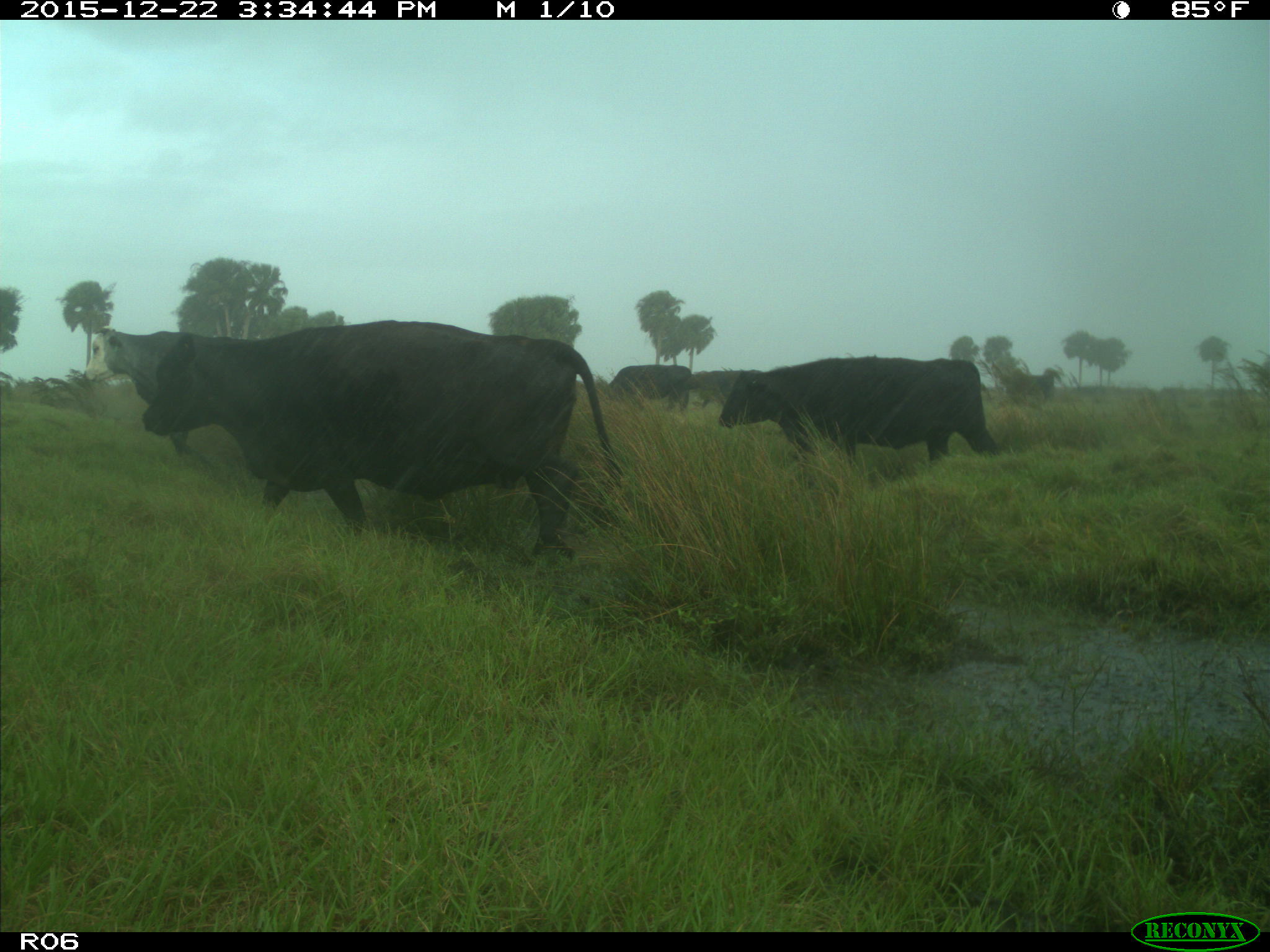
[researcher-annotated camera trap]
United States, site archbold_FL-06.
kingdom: Animalia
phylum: Chordata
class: Mammalia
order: Artiodactyla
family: Bovidae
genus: Bos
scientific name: Bos taurus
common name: domestic cow